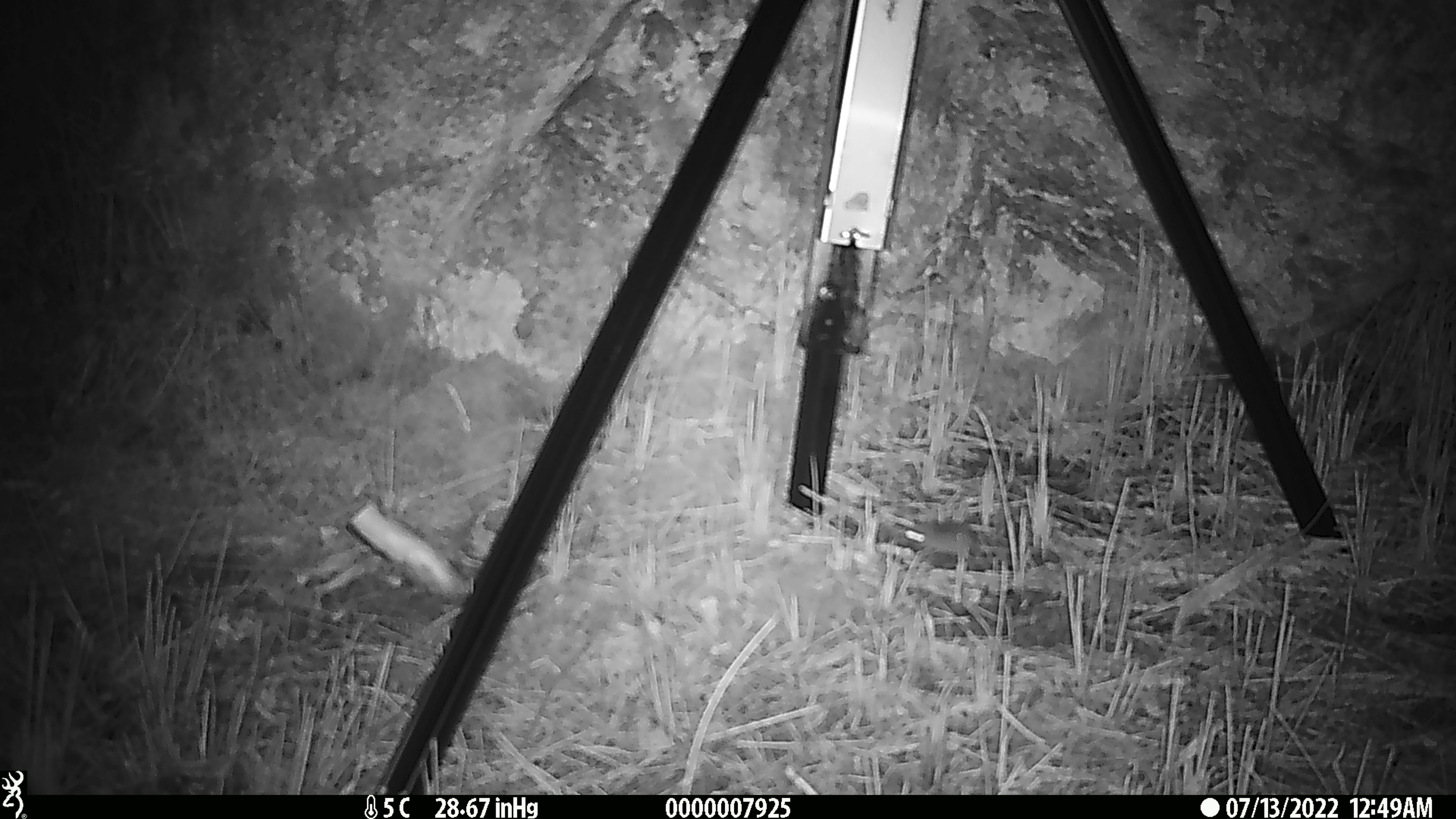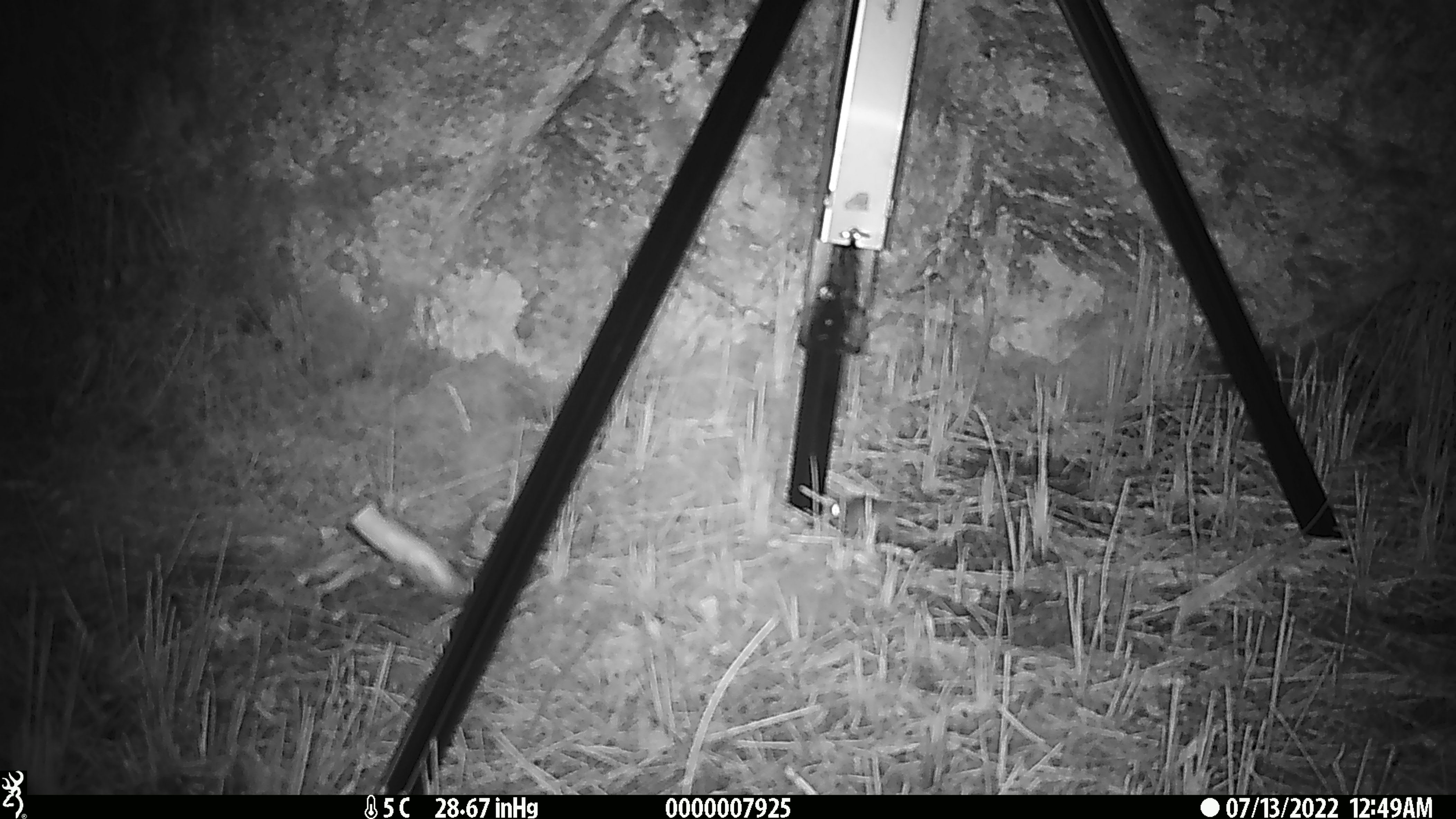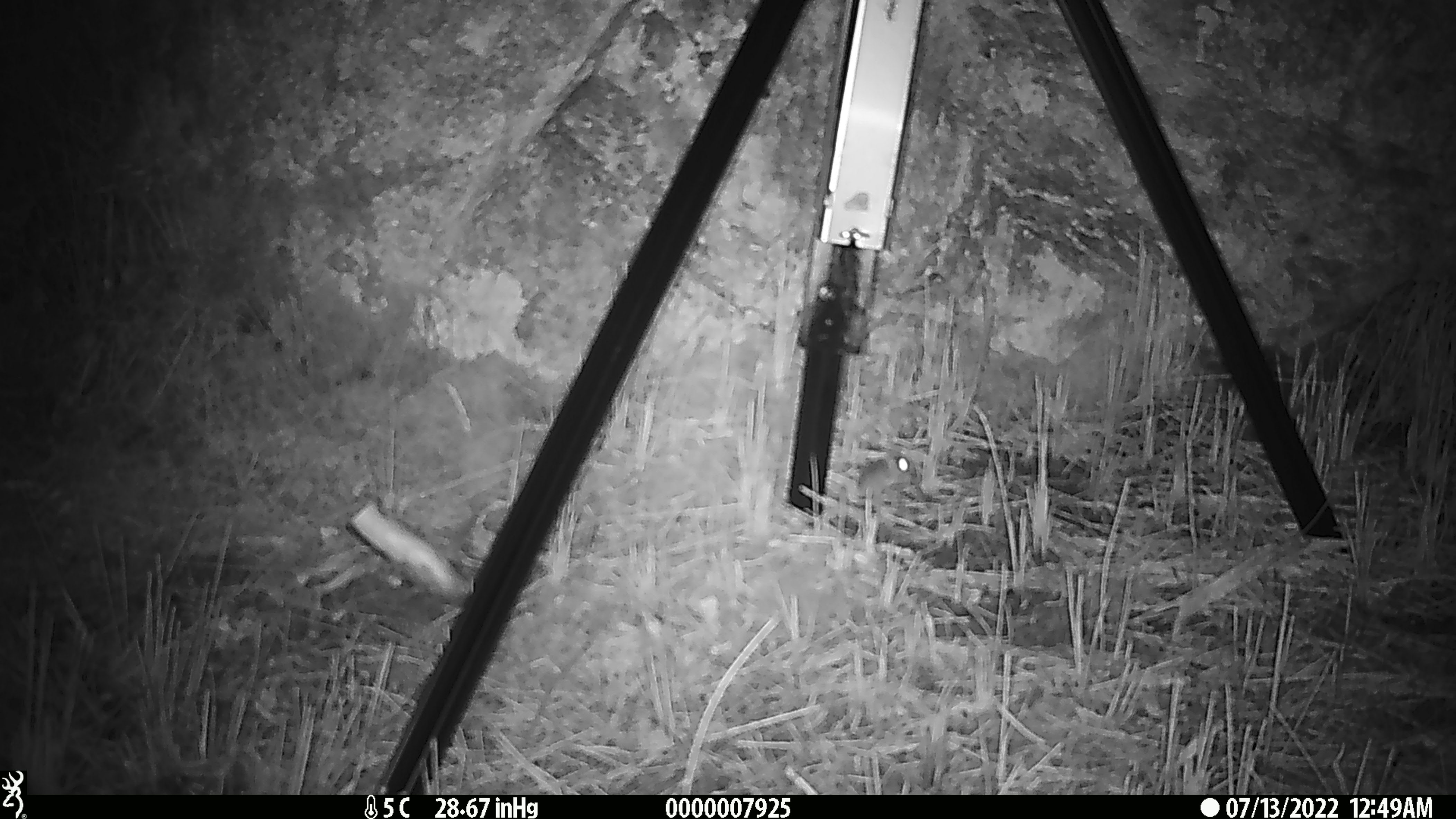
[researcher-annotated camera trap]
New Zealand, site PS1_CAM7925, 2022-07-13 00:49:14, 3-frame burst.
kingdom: Animalia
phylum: Chordata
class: Mammalia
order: Rodentia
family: Muridae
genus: Mus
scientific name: Mus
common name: mouse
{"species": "mouse (Mus)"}